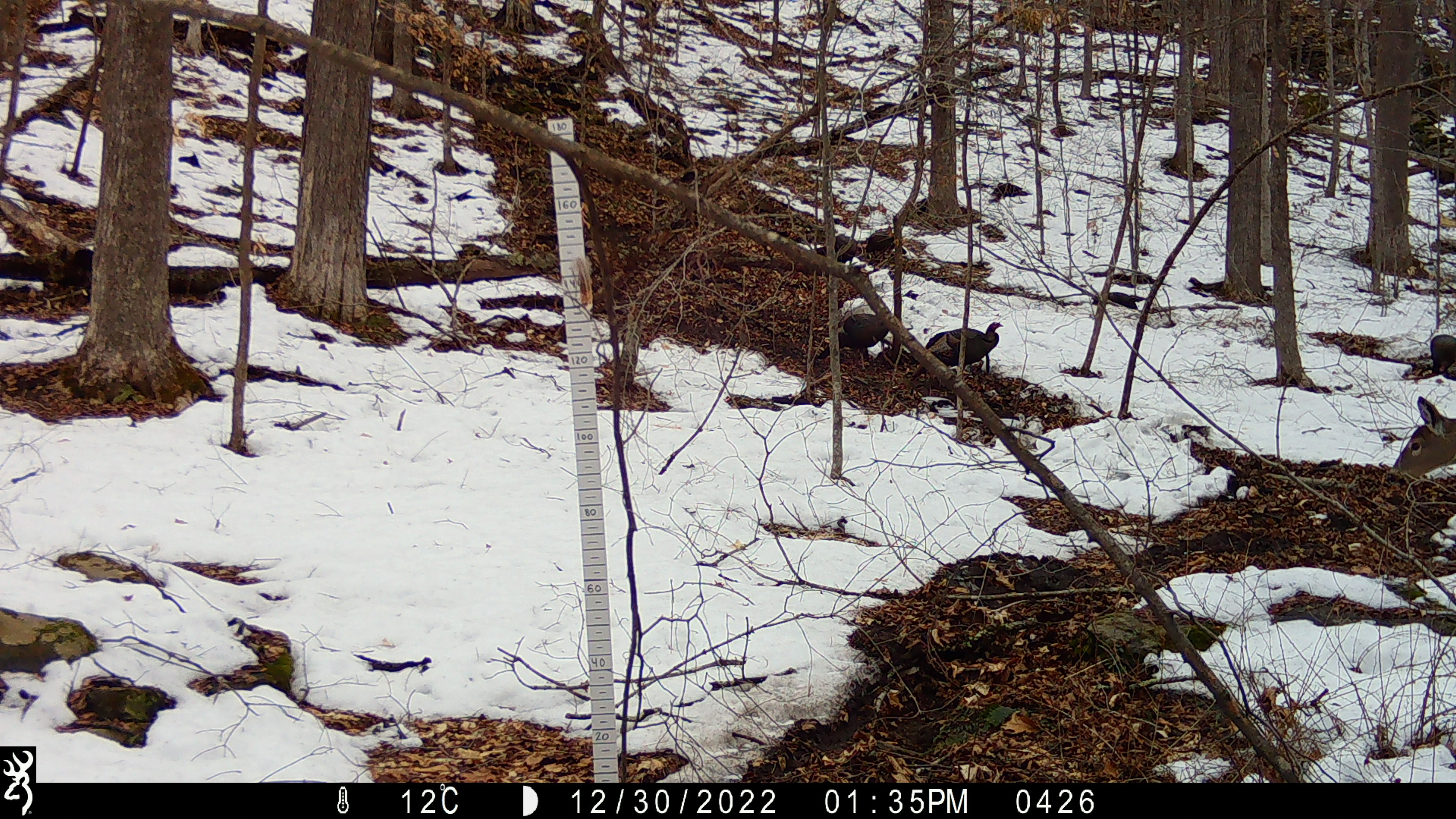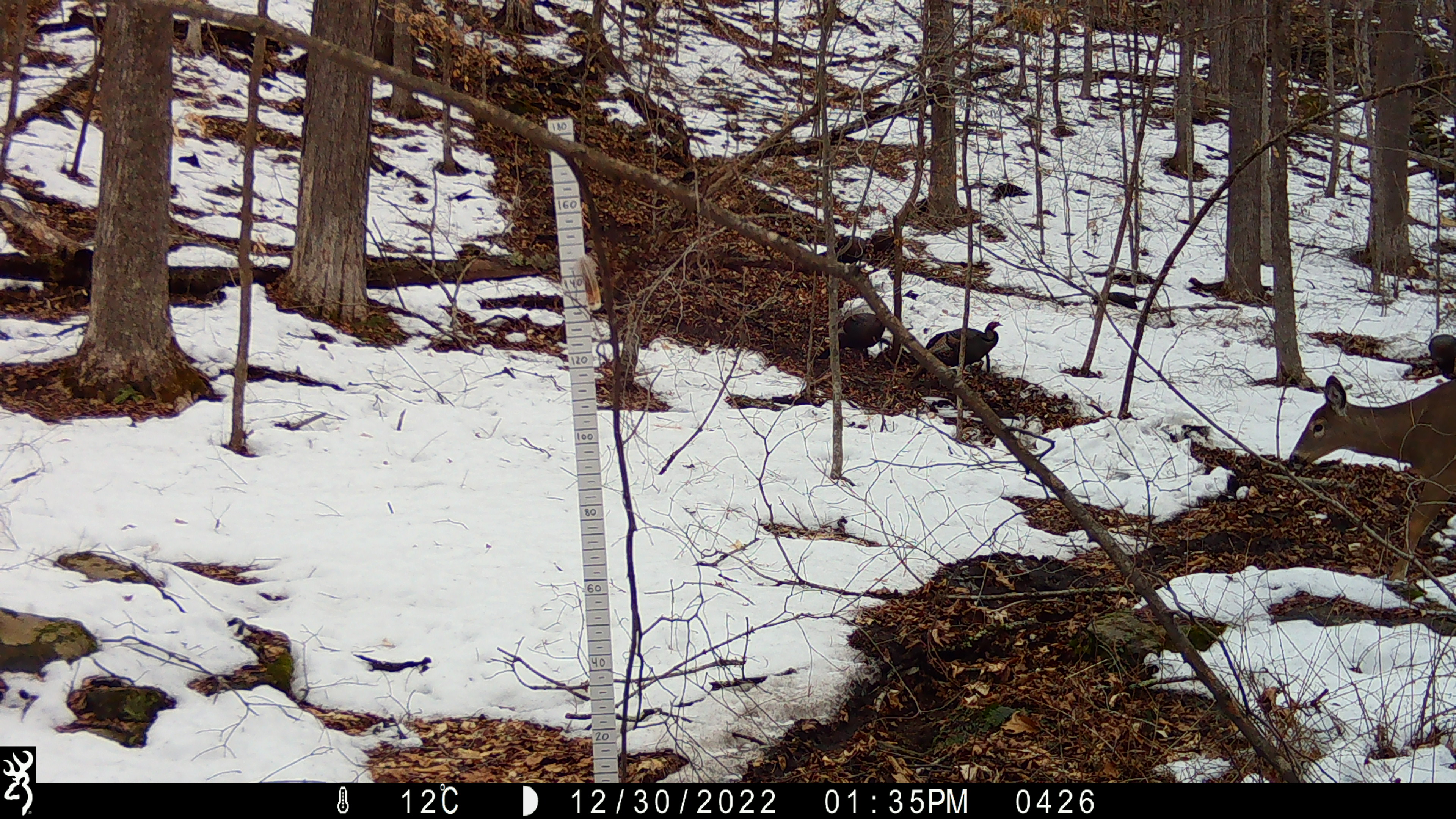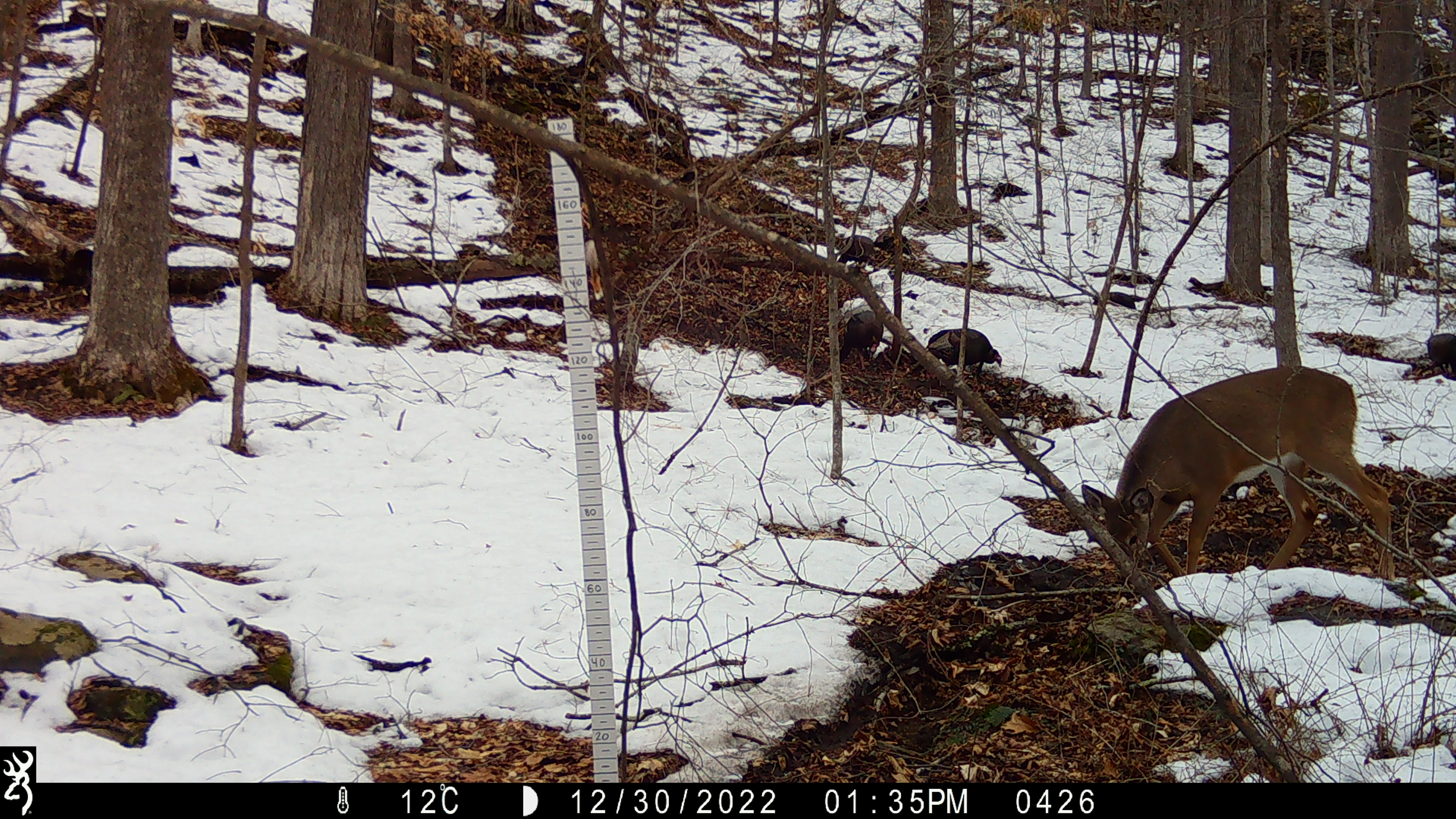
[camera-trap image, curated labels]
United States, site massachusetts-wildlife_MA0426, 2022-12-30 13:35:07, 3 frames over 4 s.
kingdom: Animalia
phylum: Chordata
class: Mammalia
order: Artiodactyla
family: Cervidae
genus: Odocoileus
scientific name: Odocoileus virginianus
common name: white-tailed deer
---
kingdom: Animalia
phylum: Chordata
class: Aves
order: Galliformes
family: Phasianidae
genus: Meleagris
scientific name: Meleagris gallopavo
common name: wild turkey